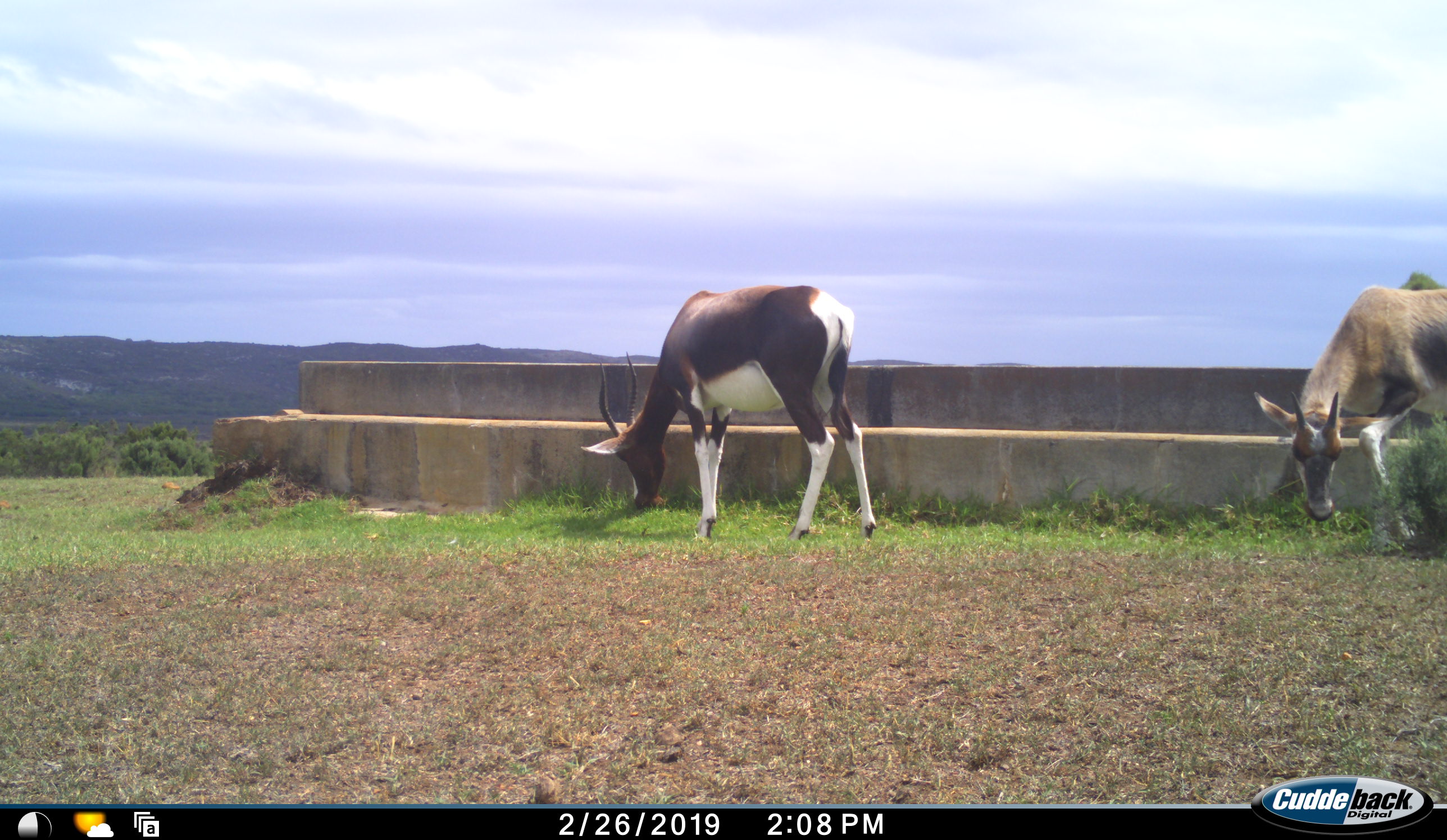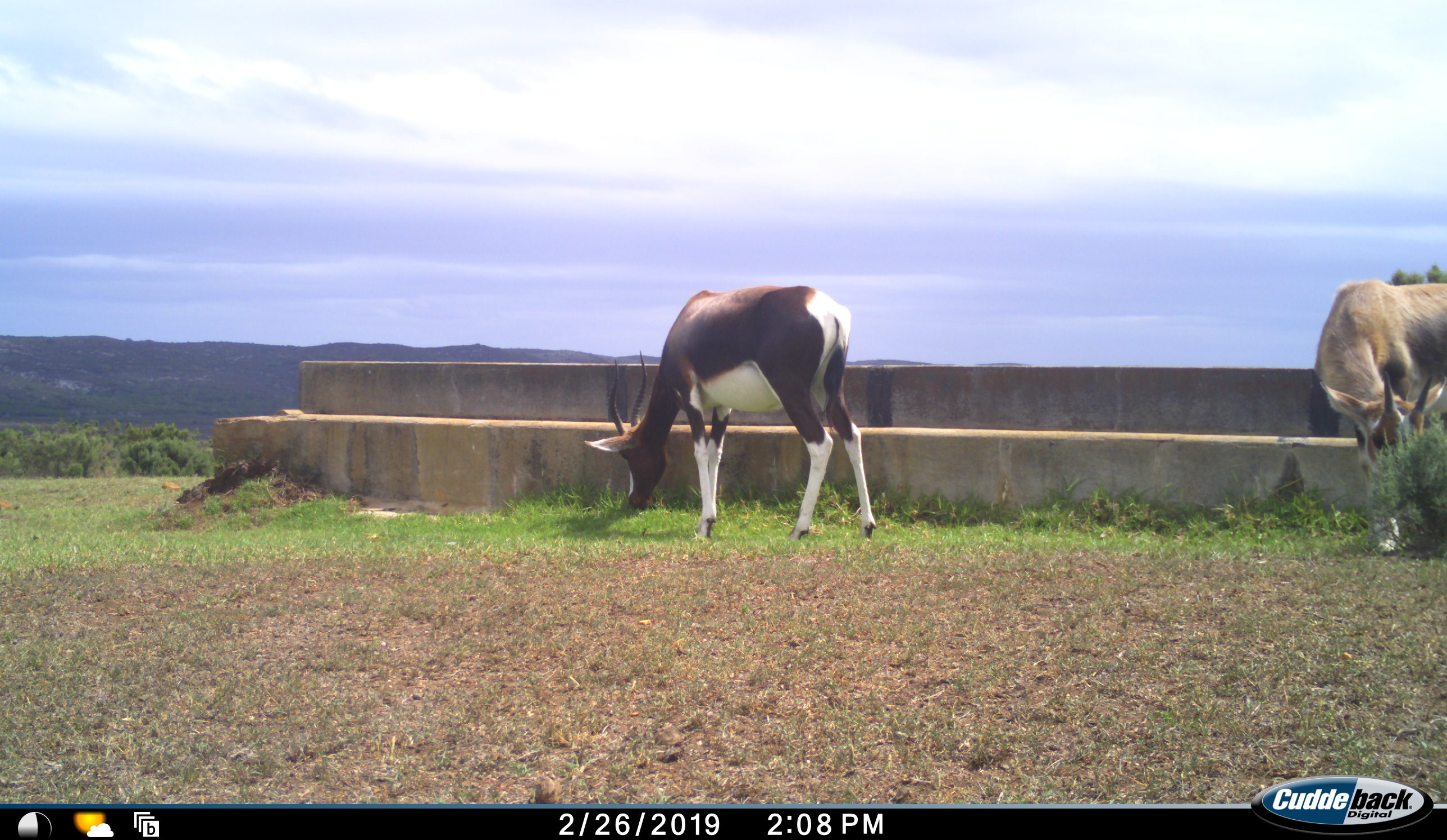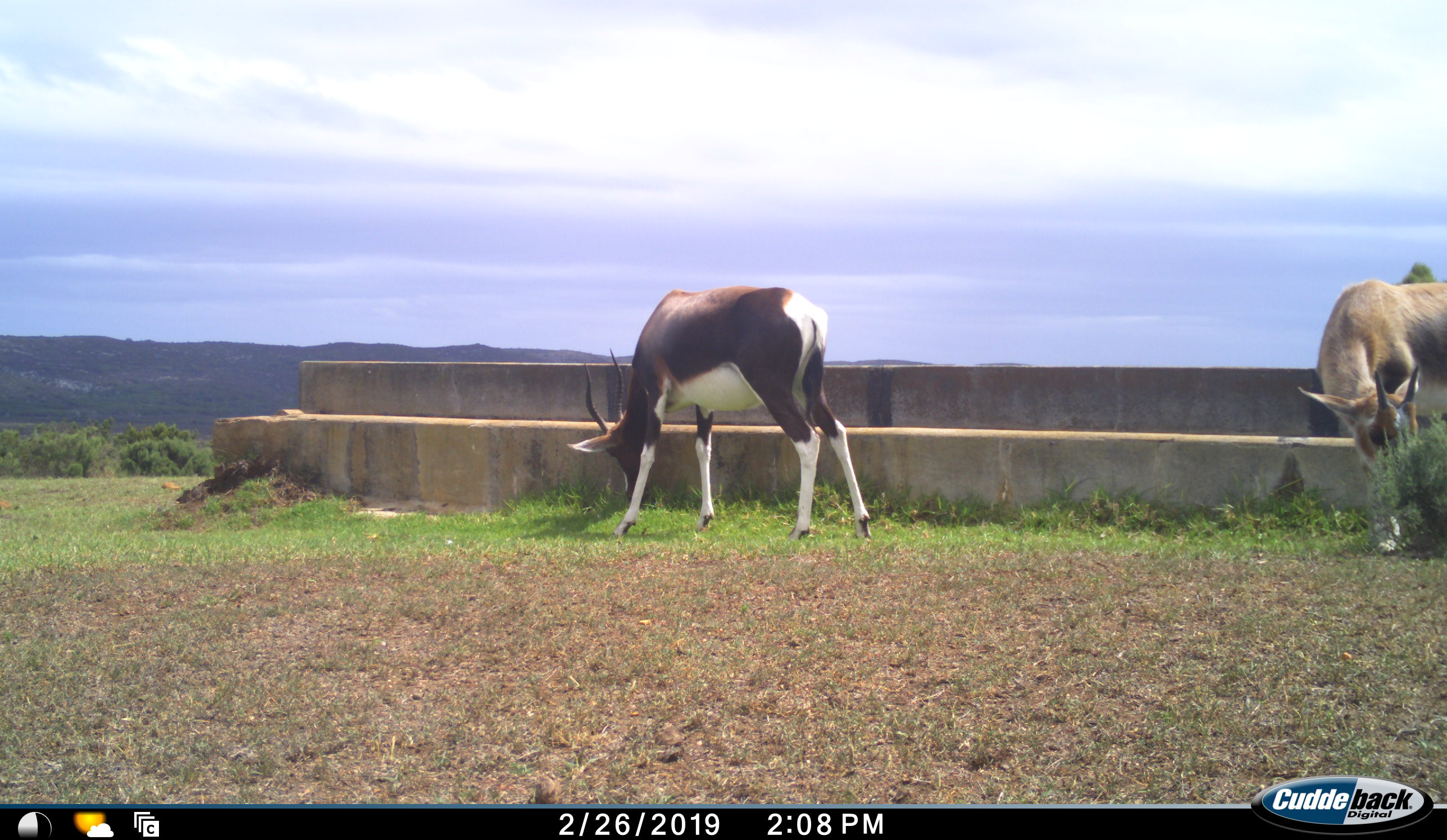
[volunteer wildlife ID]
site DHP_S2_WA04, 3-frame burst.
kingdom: Animalia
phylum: Chordata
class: Mammalia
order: Artiodactyla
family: Bovidae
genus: Damaliscus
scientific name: Damaliscus pygargus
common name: bontebok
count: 2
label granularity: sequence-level